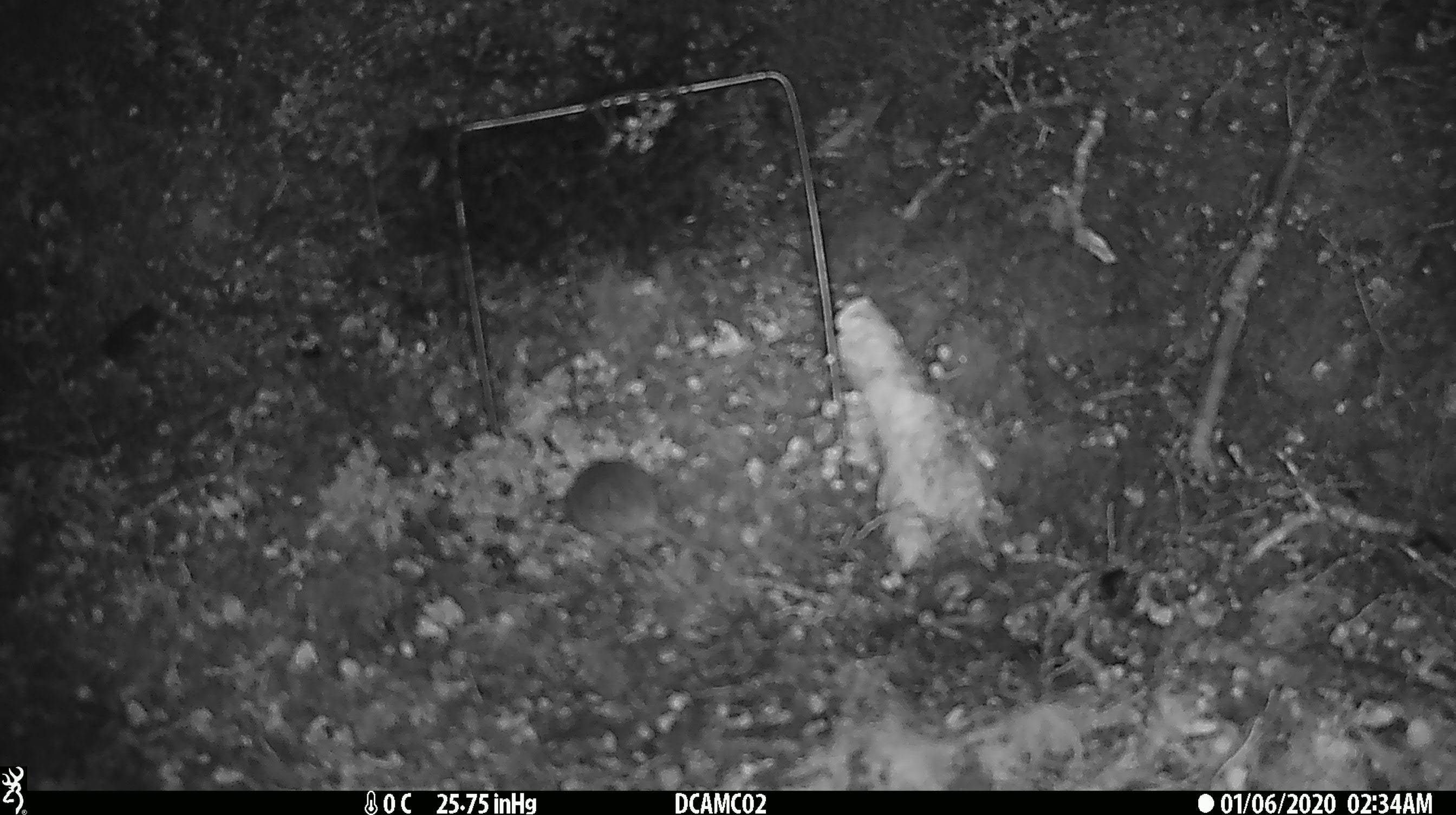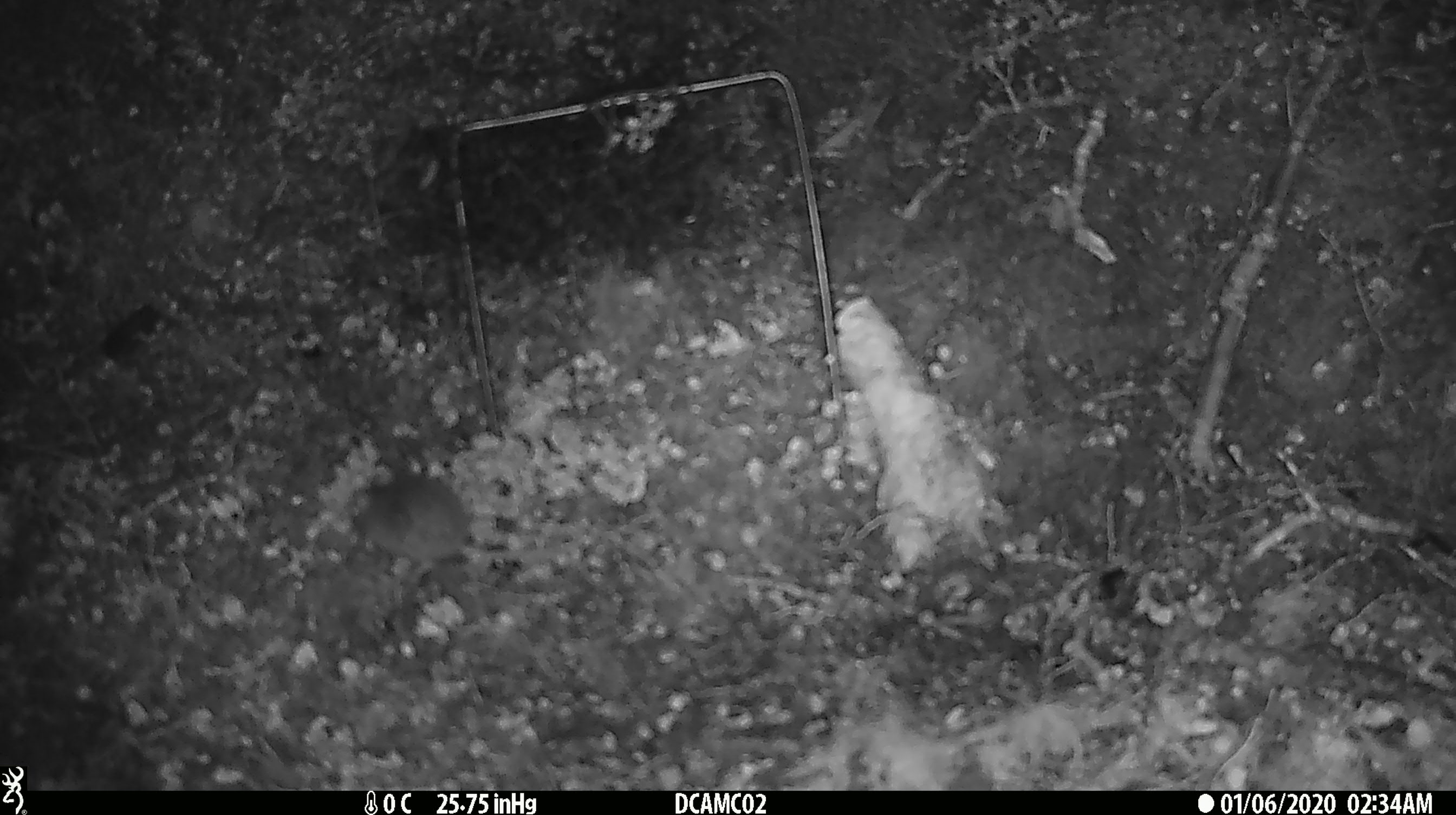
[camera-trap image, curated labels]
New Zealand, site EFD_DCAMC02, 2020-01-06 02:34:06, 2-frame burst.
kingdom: Animalia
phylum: Chordata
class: Mammalia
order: Rodentia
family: Muridae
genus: Mus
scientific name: Mus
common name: mouse